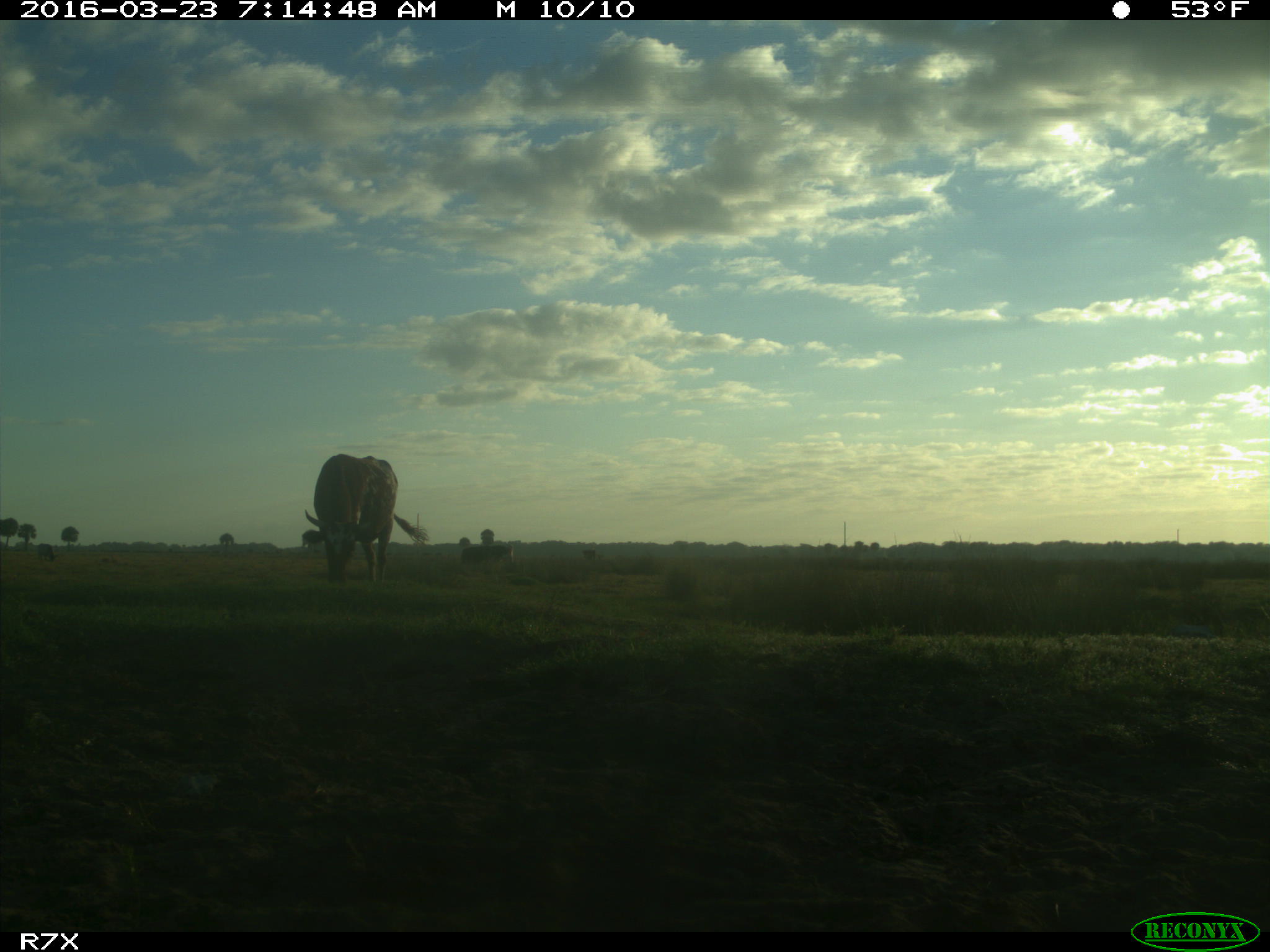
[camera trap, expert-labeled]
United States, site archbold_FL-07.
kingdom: Animalia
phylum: Chordata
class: Mammalia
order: Artiodactyla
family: Bovidae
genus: Bos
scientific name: Bos taurus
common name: domestic cow